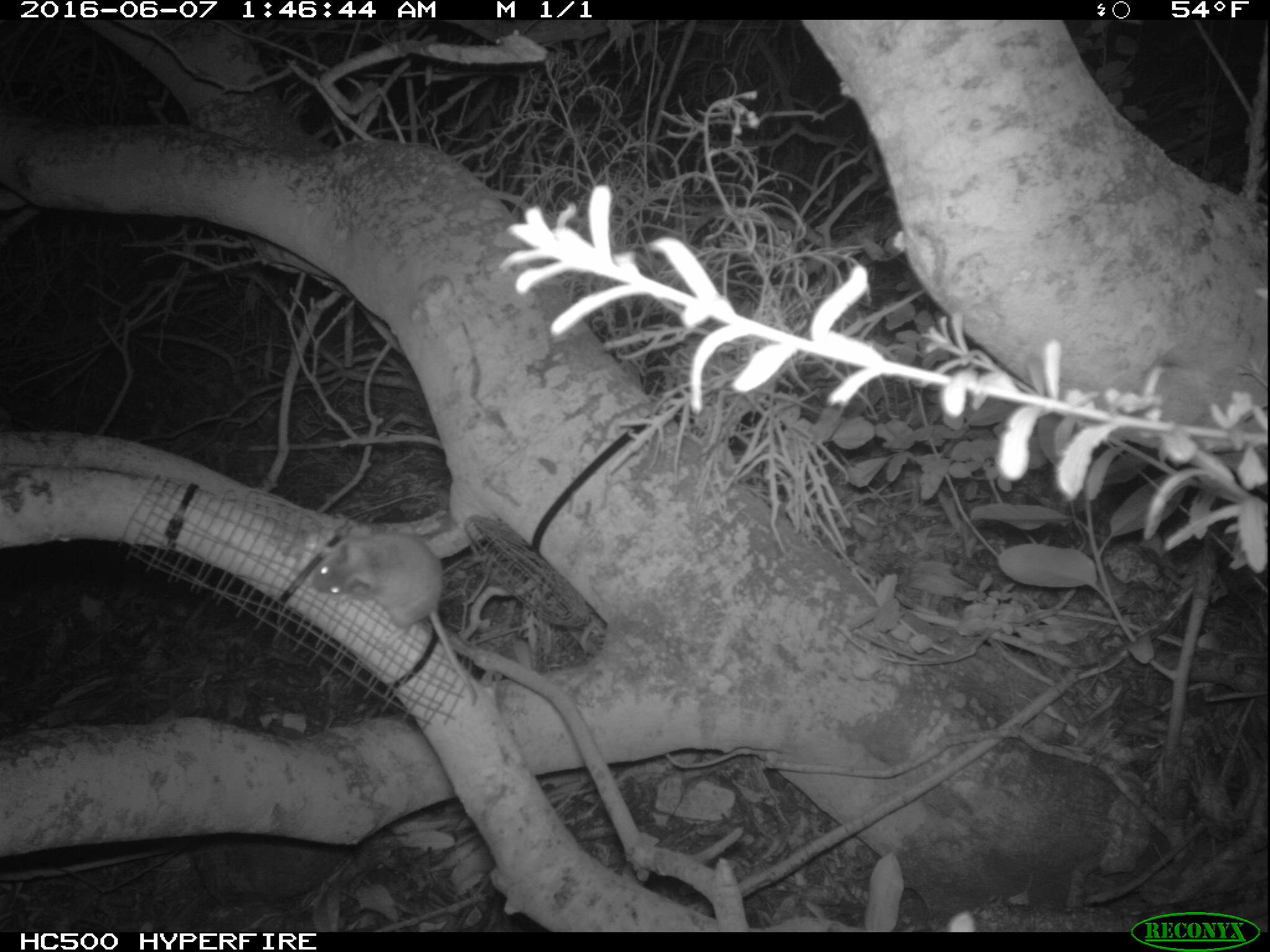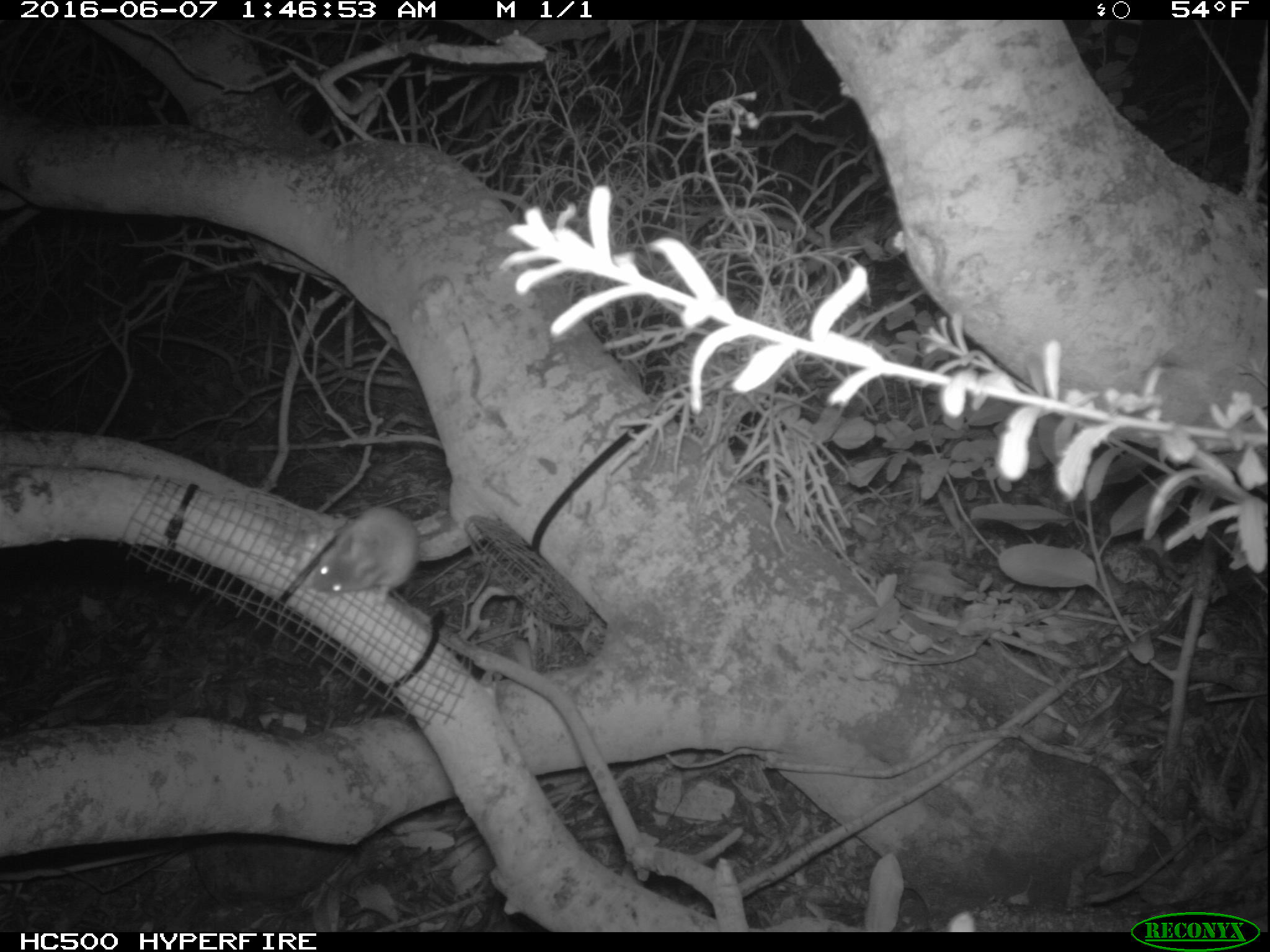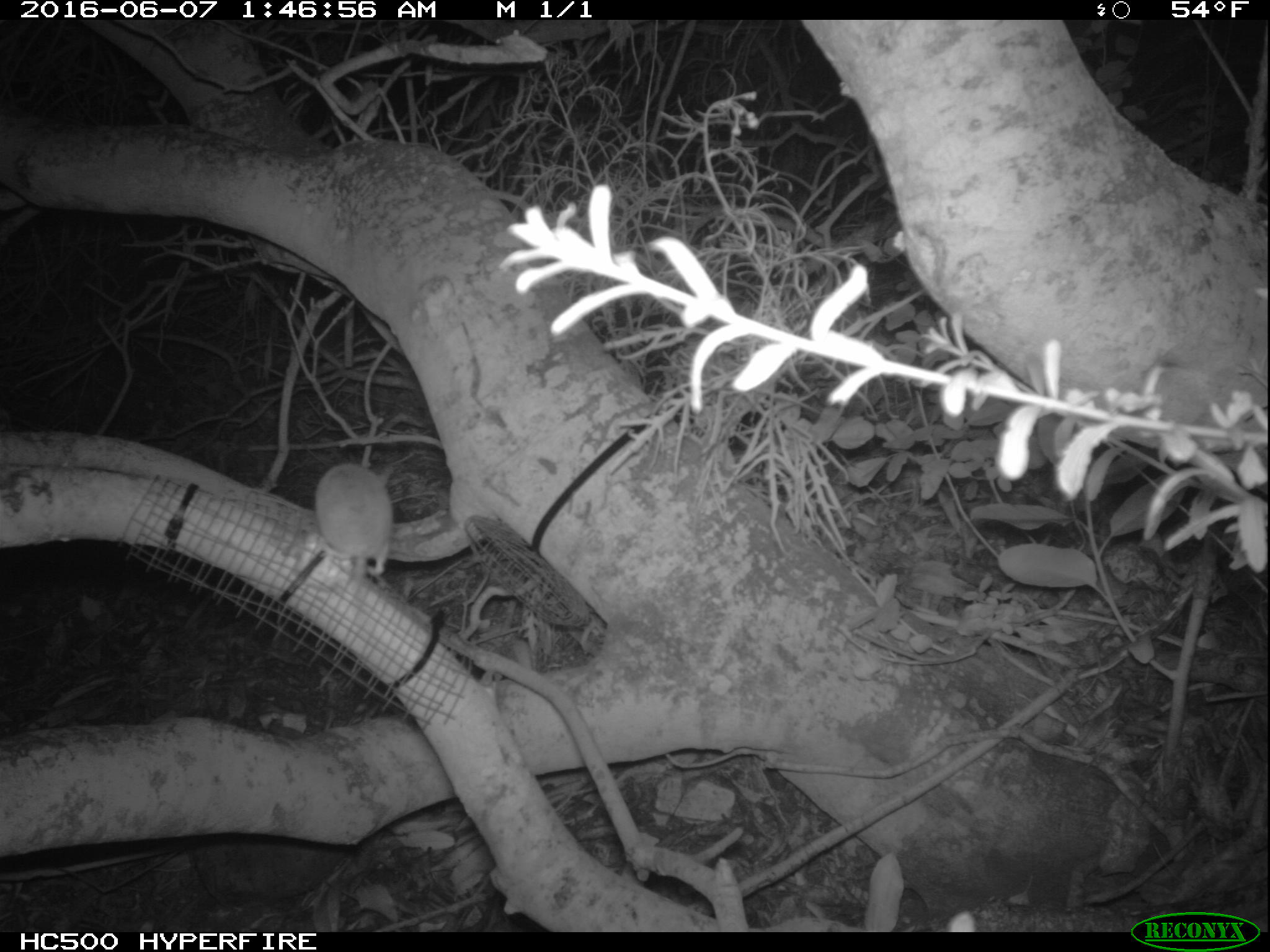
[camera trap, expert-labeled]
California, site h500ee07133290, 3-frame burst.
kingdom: Animalia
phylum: Chordata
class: Mammalia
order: Rodentia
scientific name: Rodentia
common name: rodent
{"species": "rodent (Rodentia)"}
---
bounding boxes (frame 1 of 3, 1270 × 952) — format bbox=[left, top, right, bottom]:
rodent: bbox=[311, 528, 486, 704]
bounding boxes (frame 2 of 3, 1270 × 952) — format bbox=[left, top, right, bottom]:
rodent: bbox=[311, 507, 420, 604]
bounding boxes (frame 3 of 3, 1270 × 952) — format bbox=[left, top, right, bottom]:
rodent: bbox=[312, 462, 406, 586]